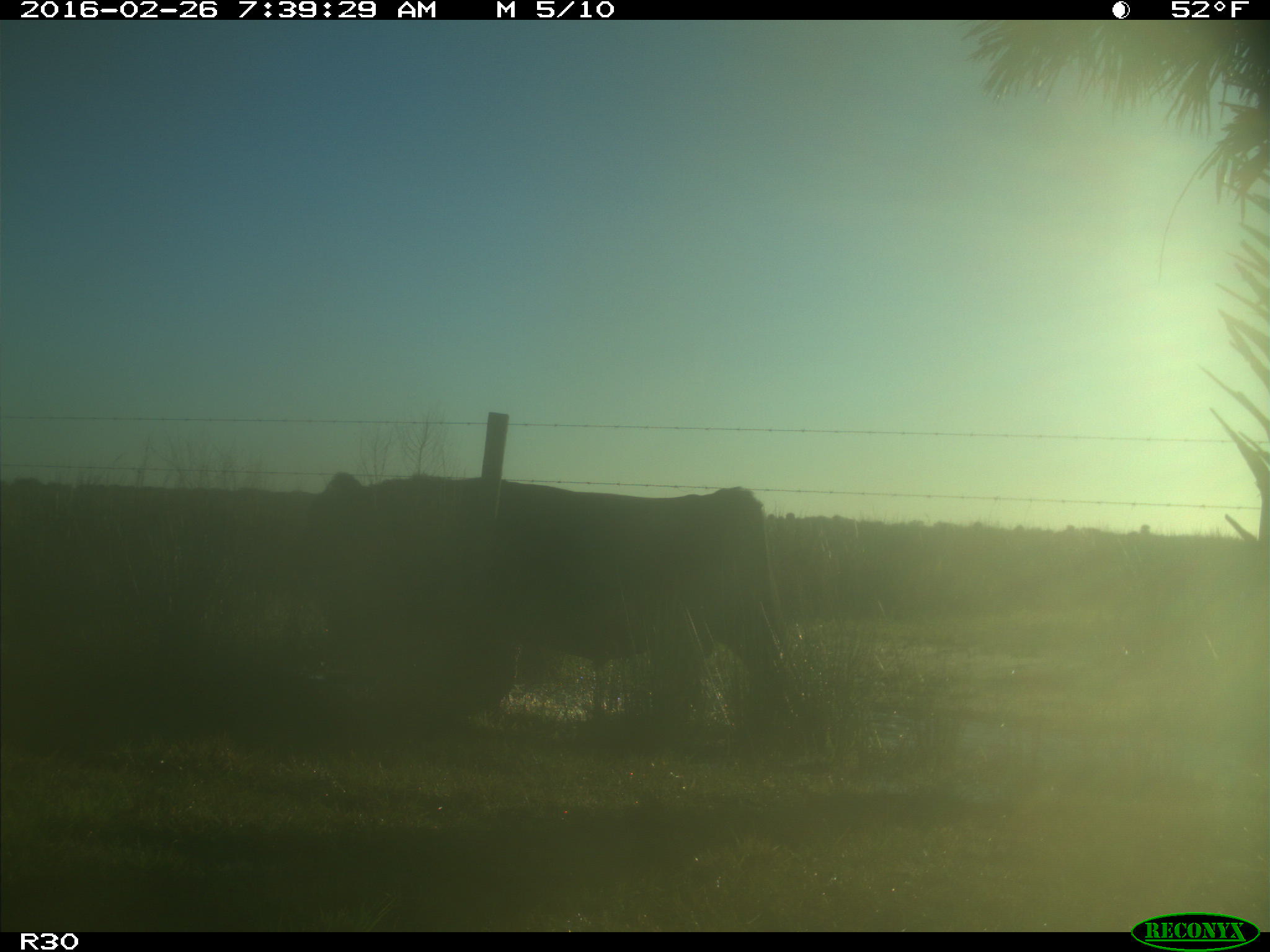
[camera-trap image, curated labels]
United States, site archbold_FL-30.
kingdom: Animalia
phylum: Chordata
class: Mammalia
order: Artiodactyla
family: Bovidae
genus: Bos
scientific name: Bos taurus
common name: domestic cow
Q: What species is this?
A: Bos taurus (domestic cow).